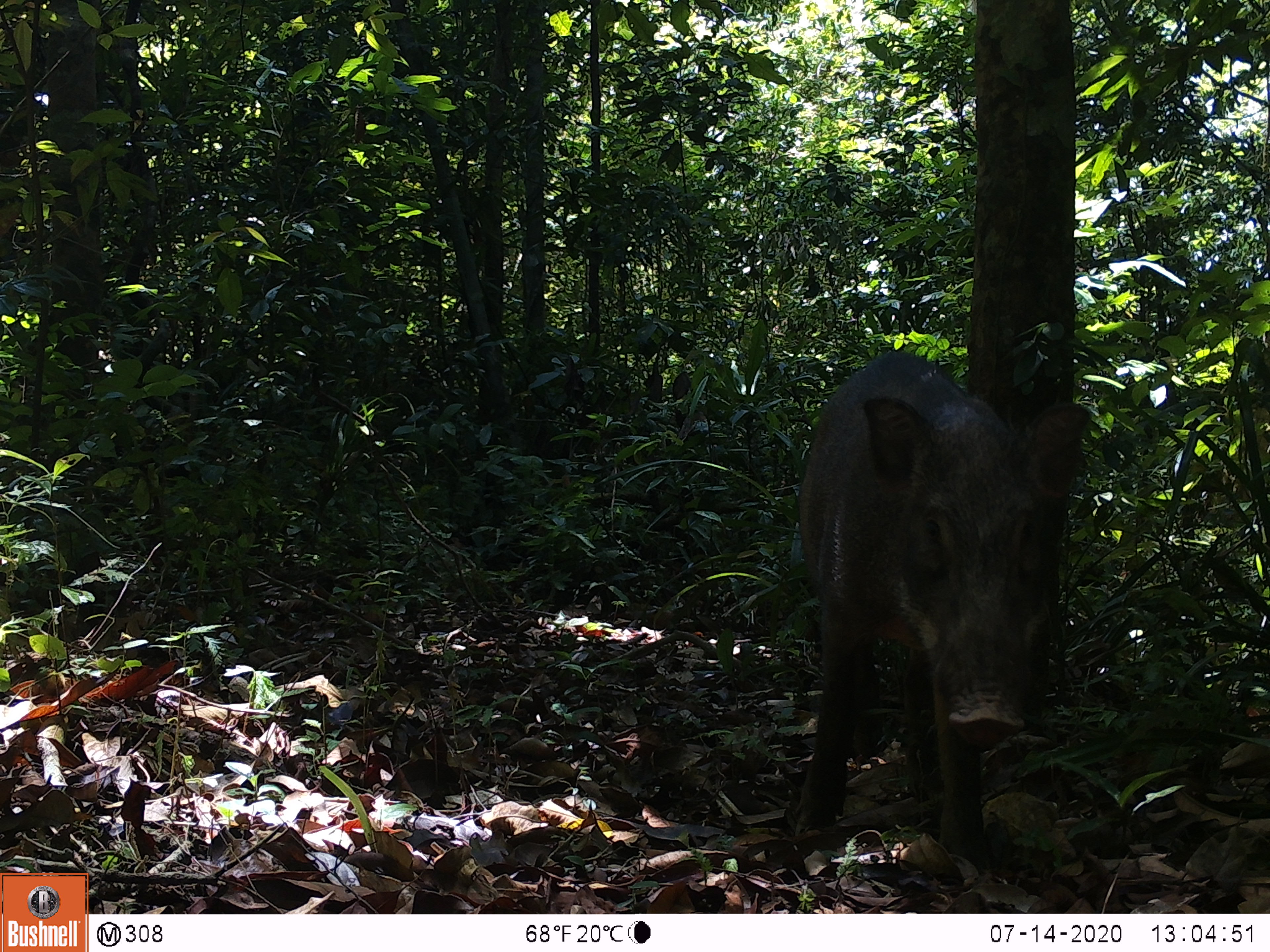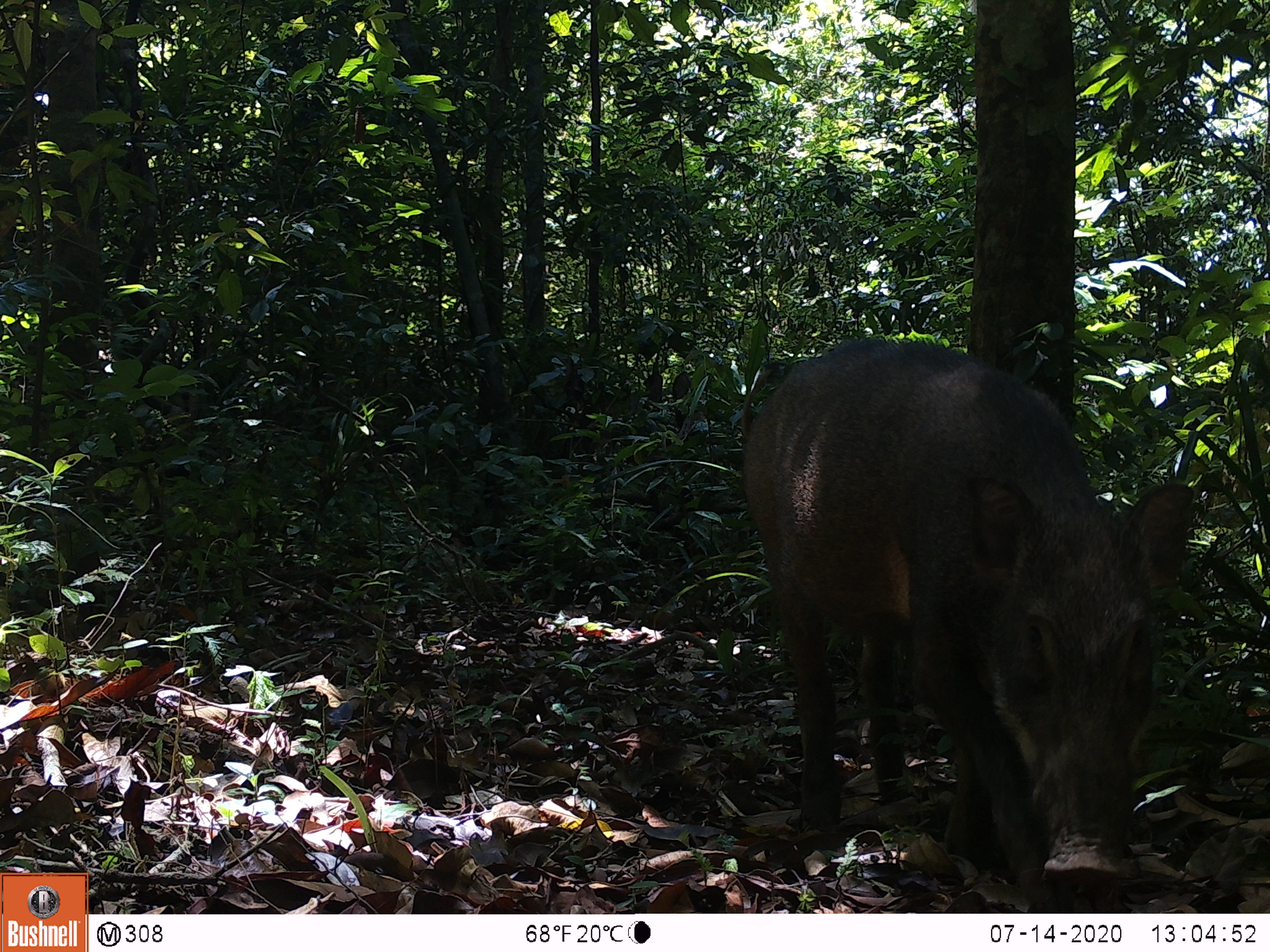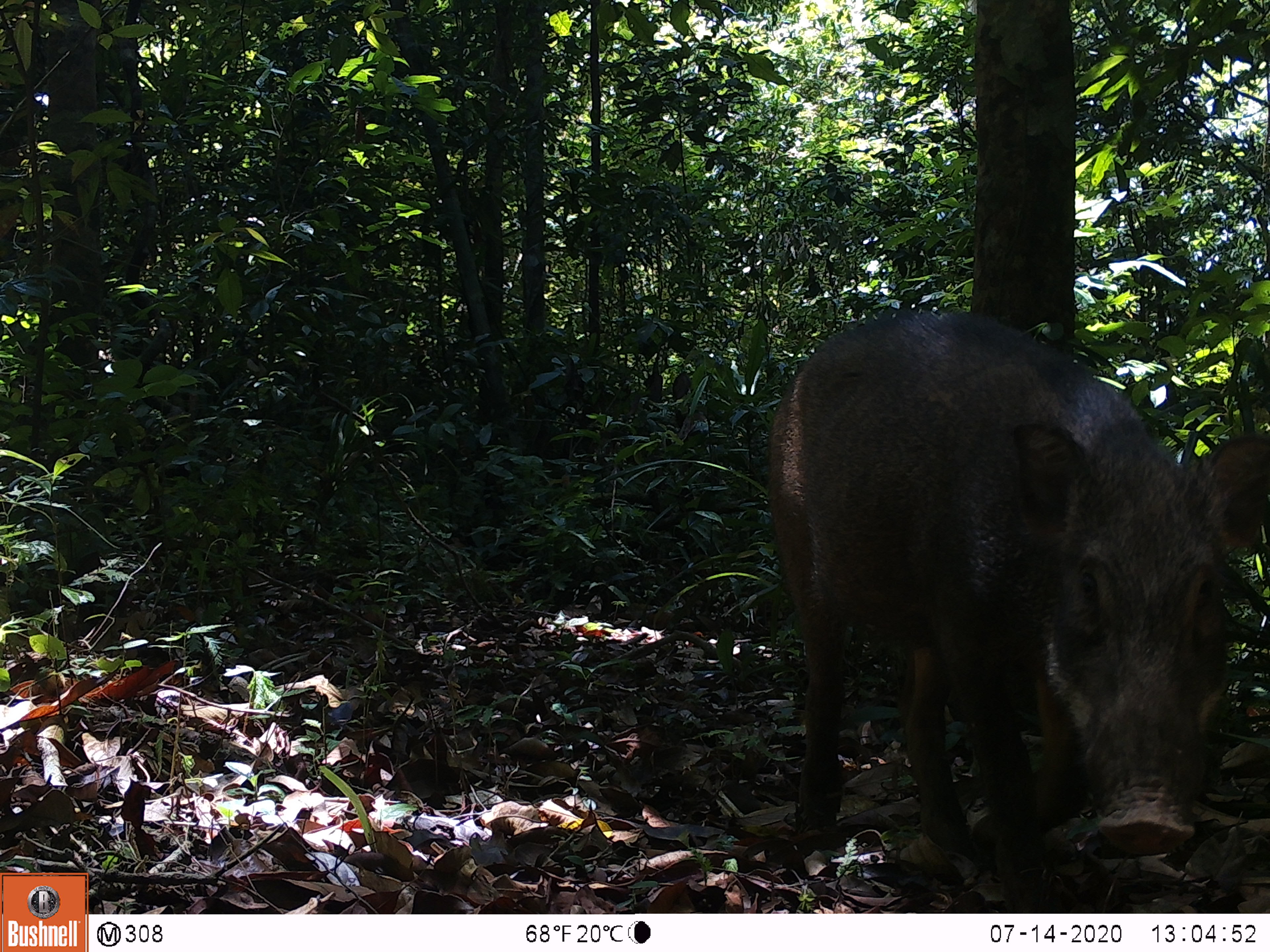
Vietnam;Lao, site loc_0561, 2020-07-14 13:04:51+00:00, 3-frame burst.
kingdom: Animalia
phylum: Chordata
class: Mammalia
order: Artiodactyla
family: Suidae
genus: Sus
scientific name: Sus scrofa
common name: eurasian wild pig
Eurasian wild pig (Sus scrofa). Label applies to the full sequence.